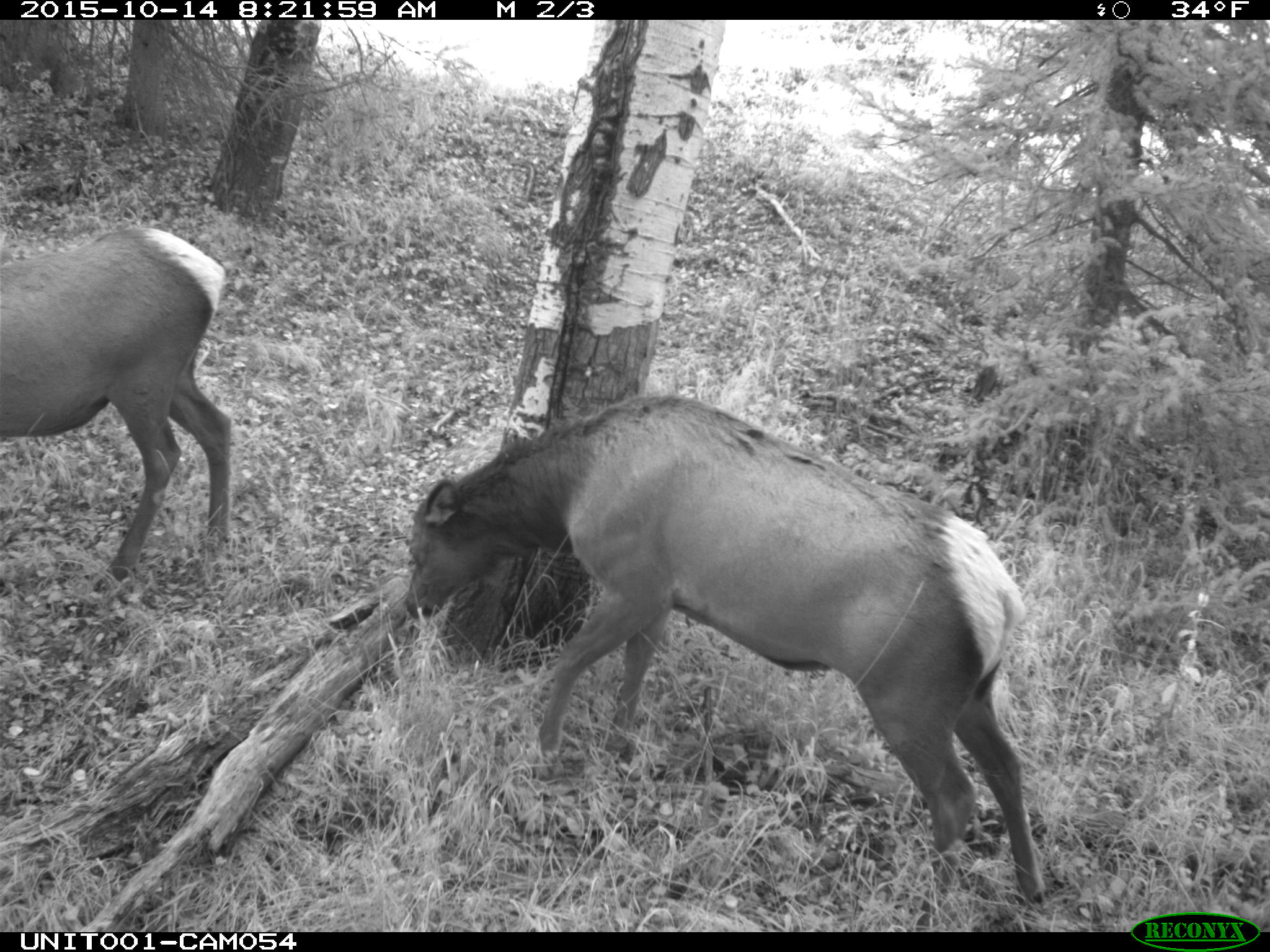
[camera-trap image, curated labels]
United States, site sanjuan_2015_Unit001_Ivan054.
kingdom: Animalia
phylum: Chordata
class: Mammalia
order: Artiodactyla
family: Cervidae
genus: Cervus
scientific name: Cervus elaphus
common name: red deer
Cervus elaphus (red deer).